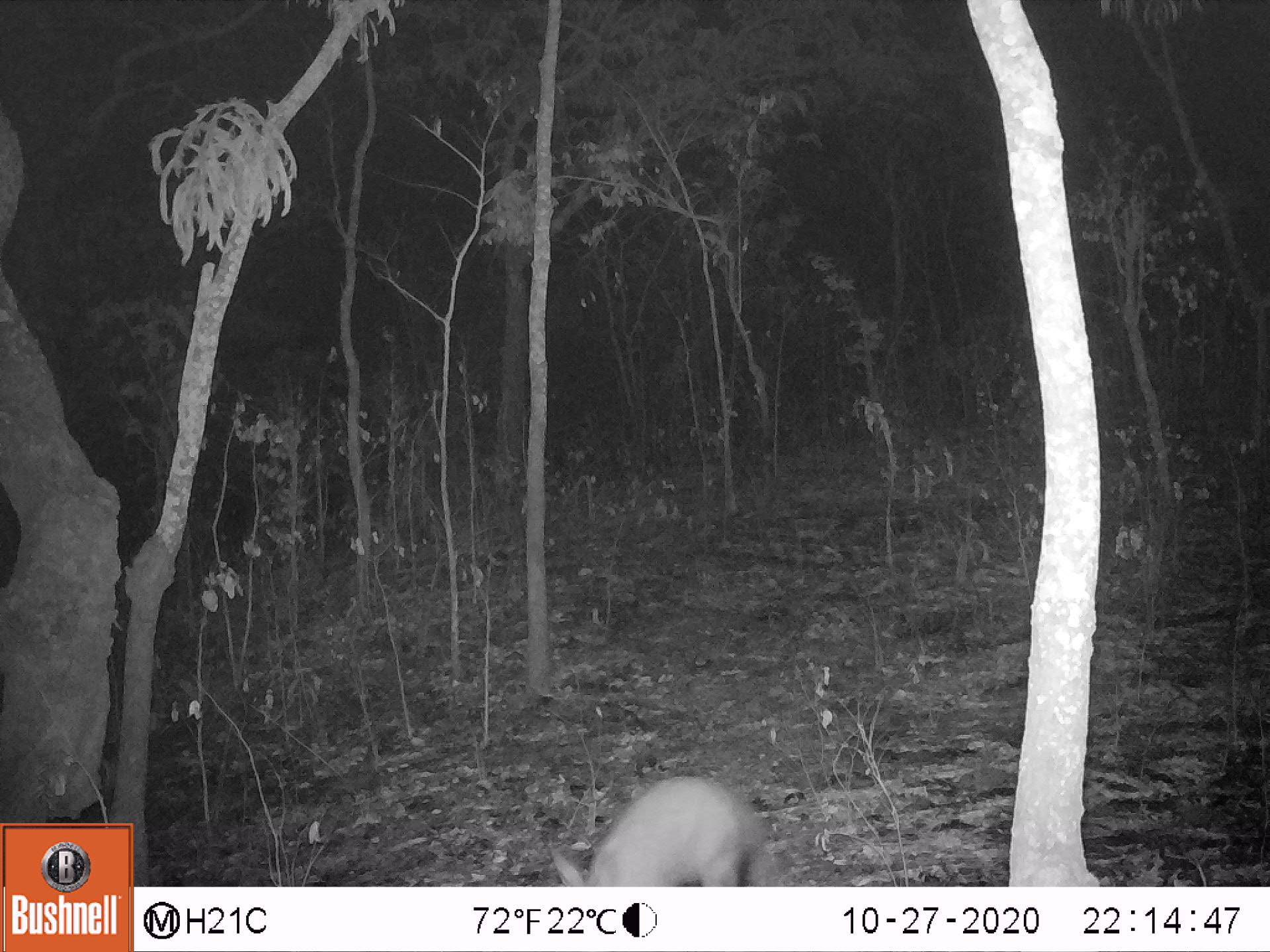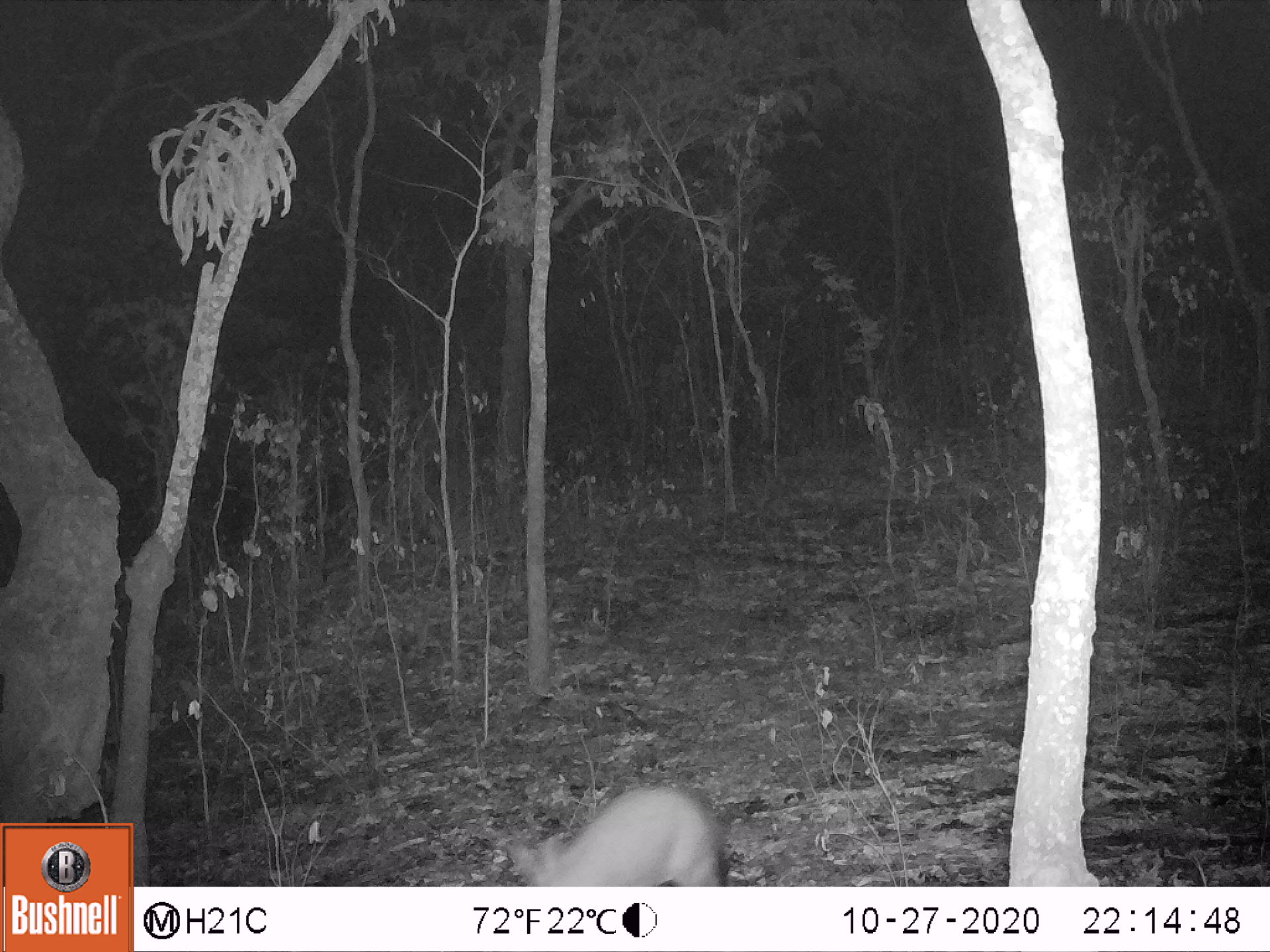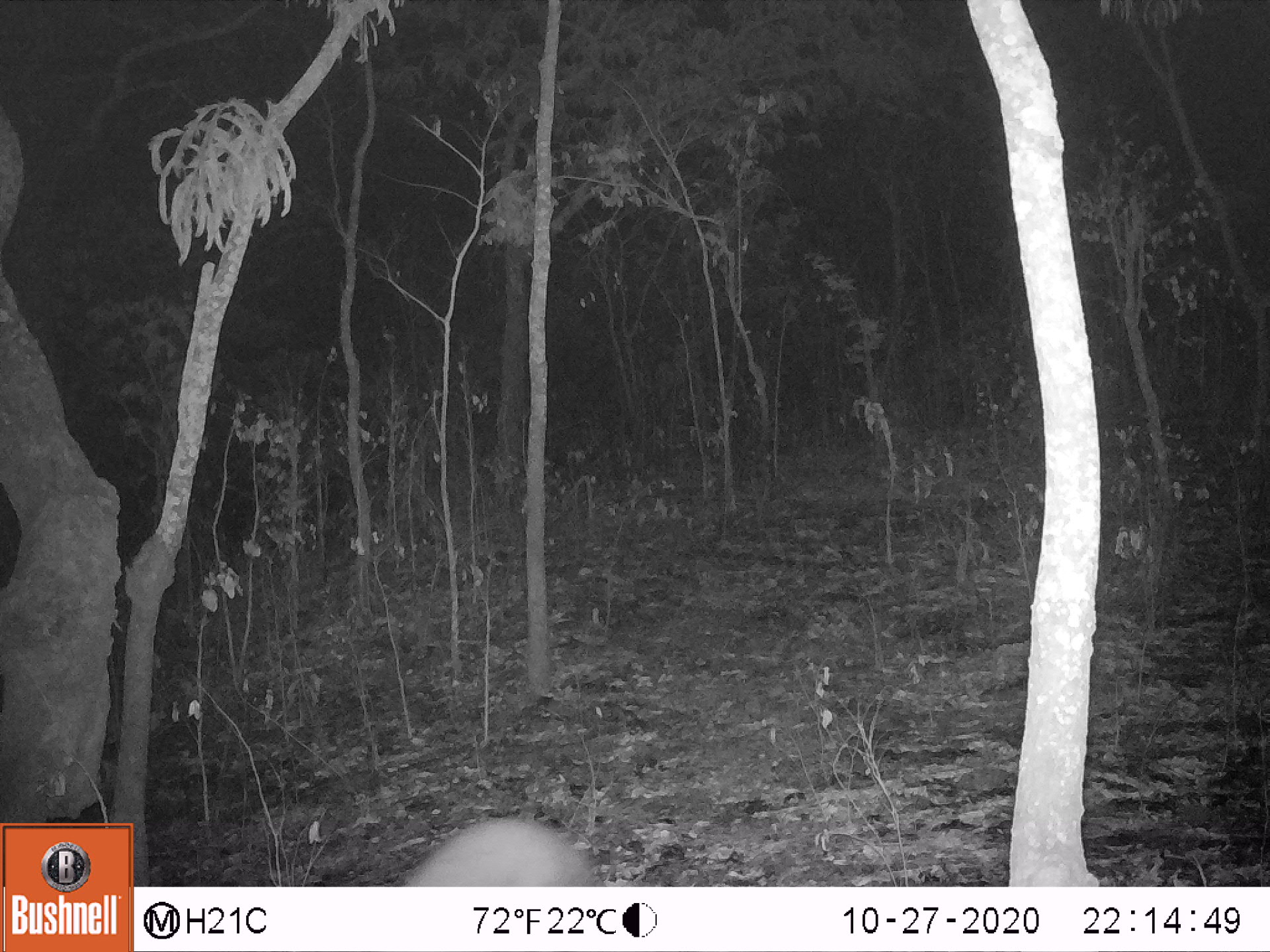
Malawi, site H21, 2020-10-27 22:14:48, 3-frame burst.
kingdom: Animalia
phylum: Chordata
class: Mammalia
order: Tubulidentata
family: Orycteropodidae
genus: Orycteropus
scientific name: Orycteropus afer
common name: aardvark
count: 1